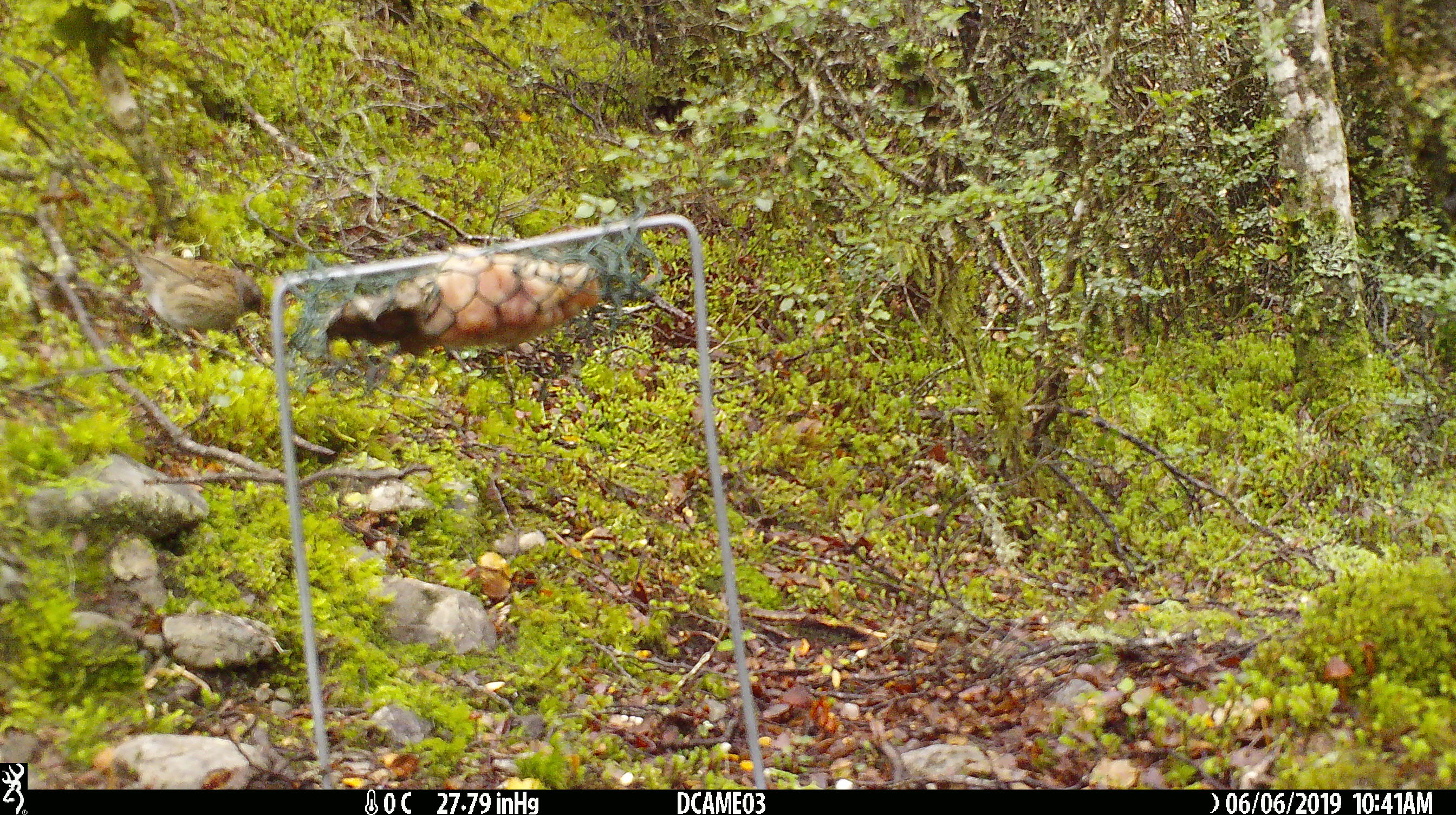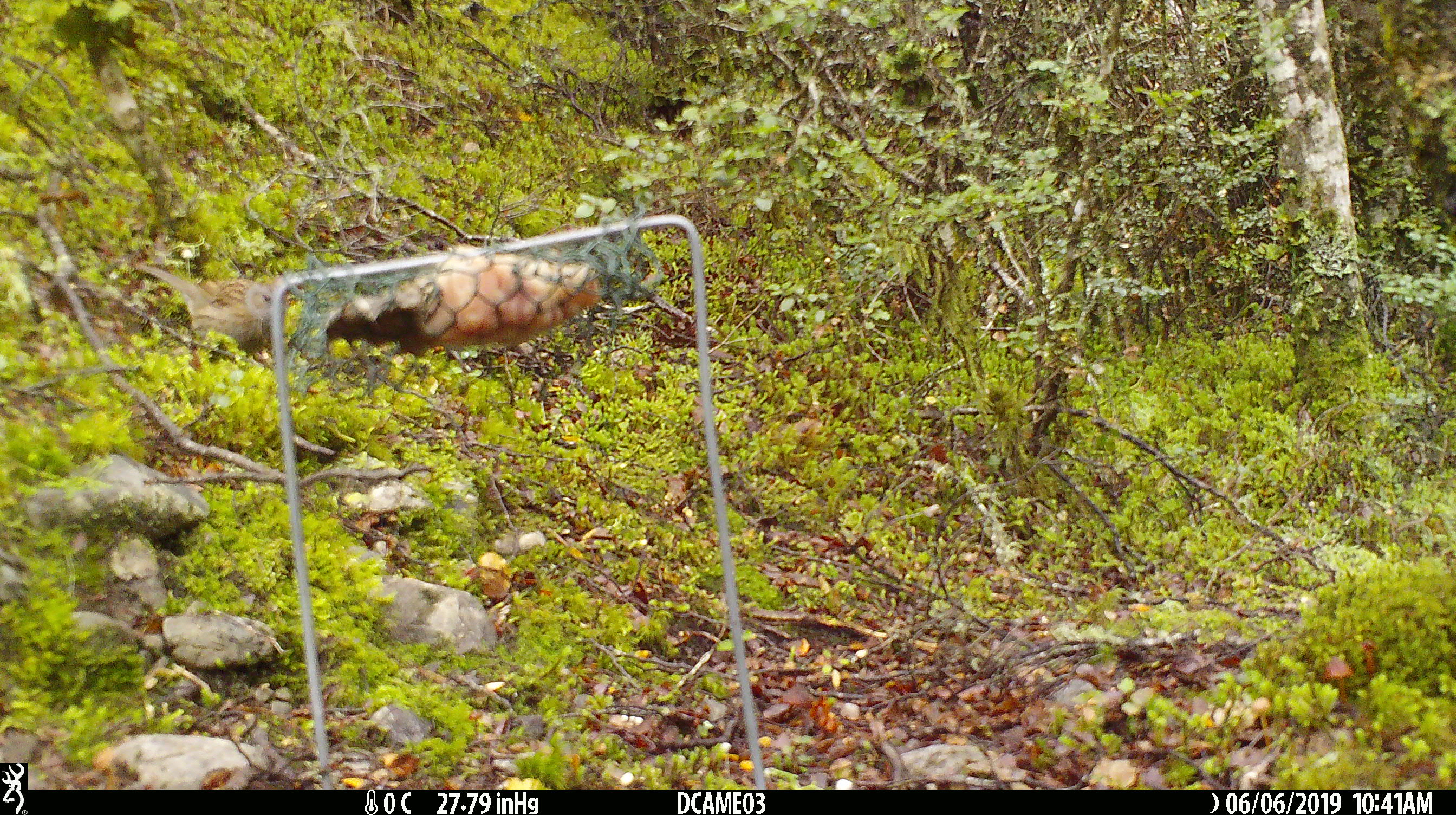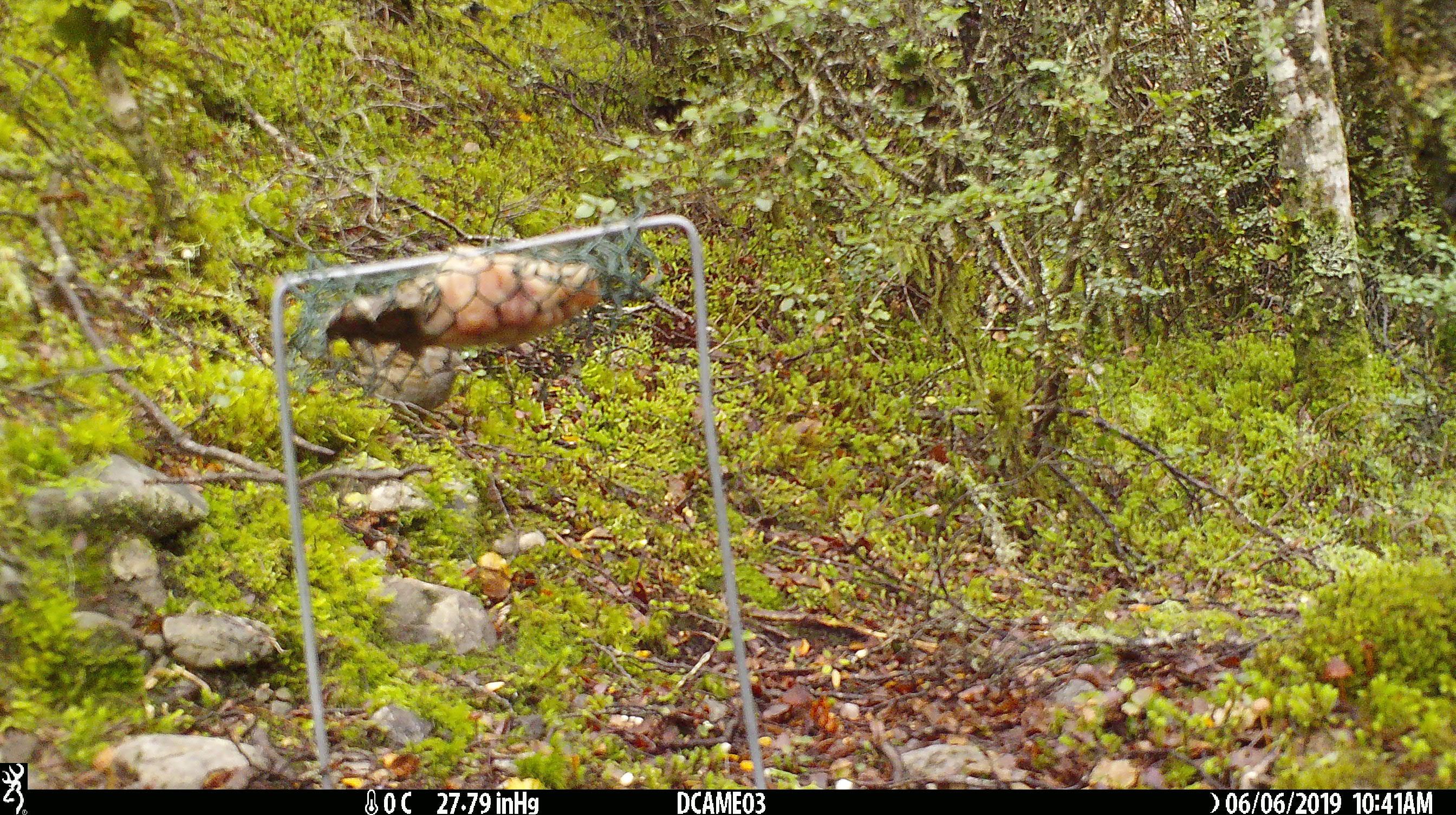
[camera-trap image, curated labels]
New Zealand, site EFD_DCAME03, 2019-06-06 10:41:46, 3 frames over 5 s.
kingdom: Animalia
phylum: Chordata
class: Aves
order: Passeriformes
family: Prunellidae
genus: Prunella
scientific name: Prunella modularis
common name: dunnock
Dunnock (Prunella modularis).